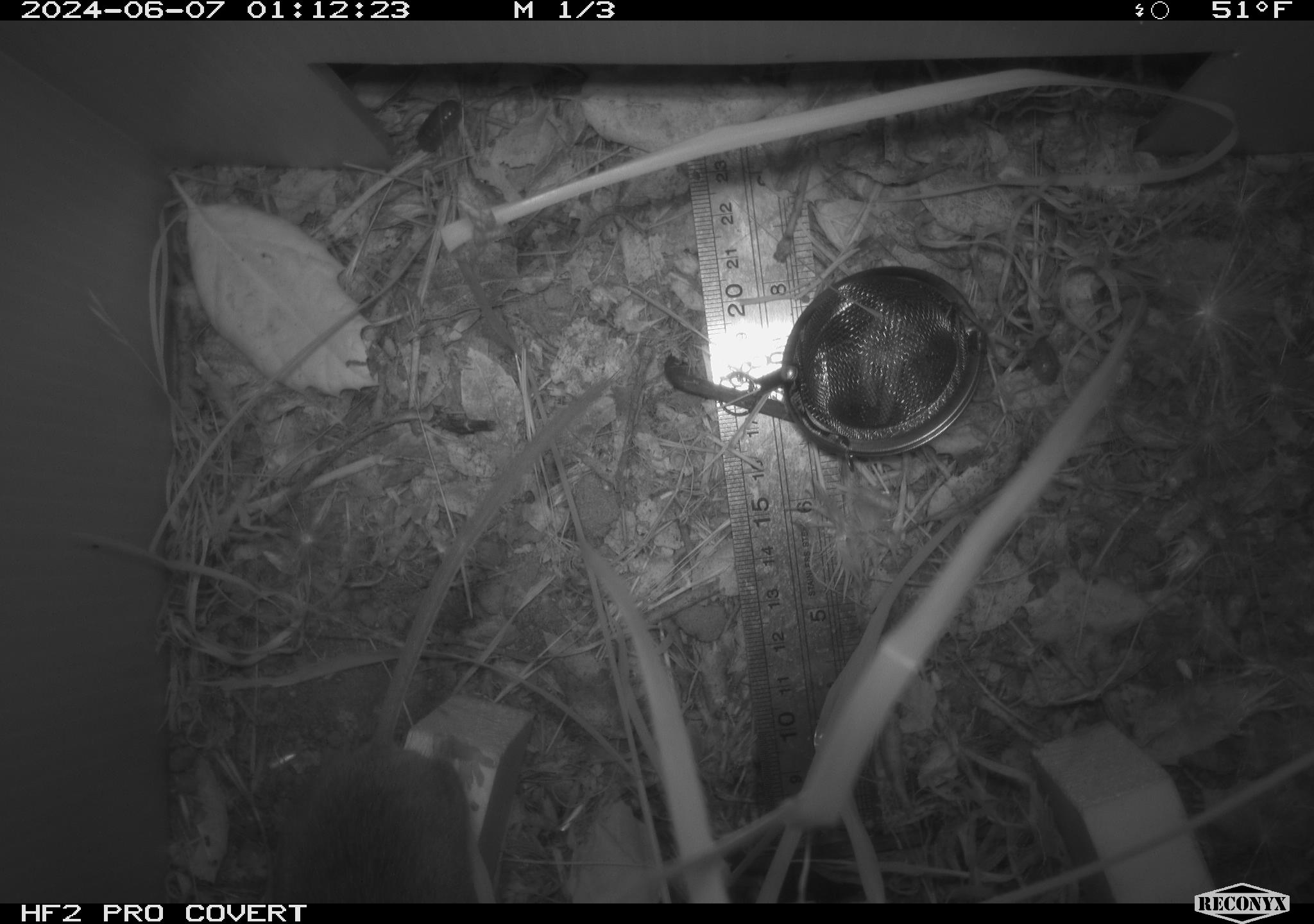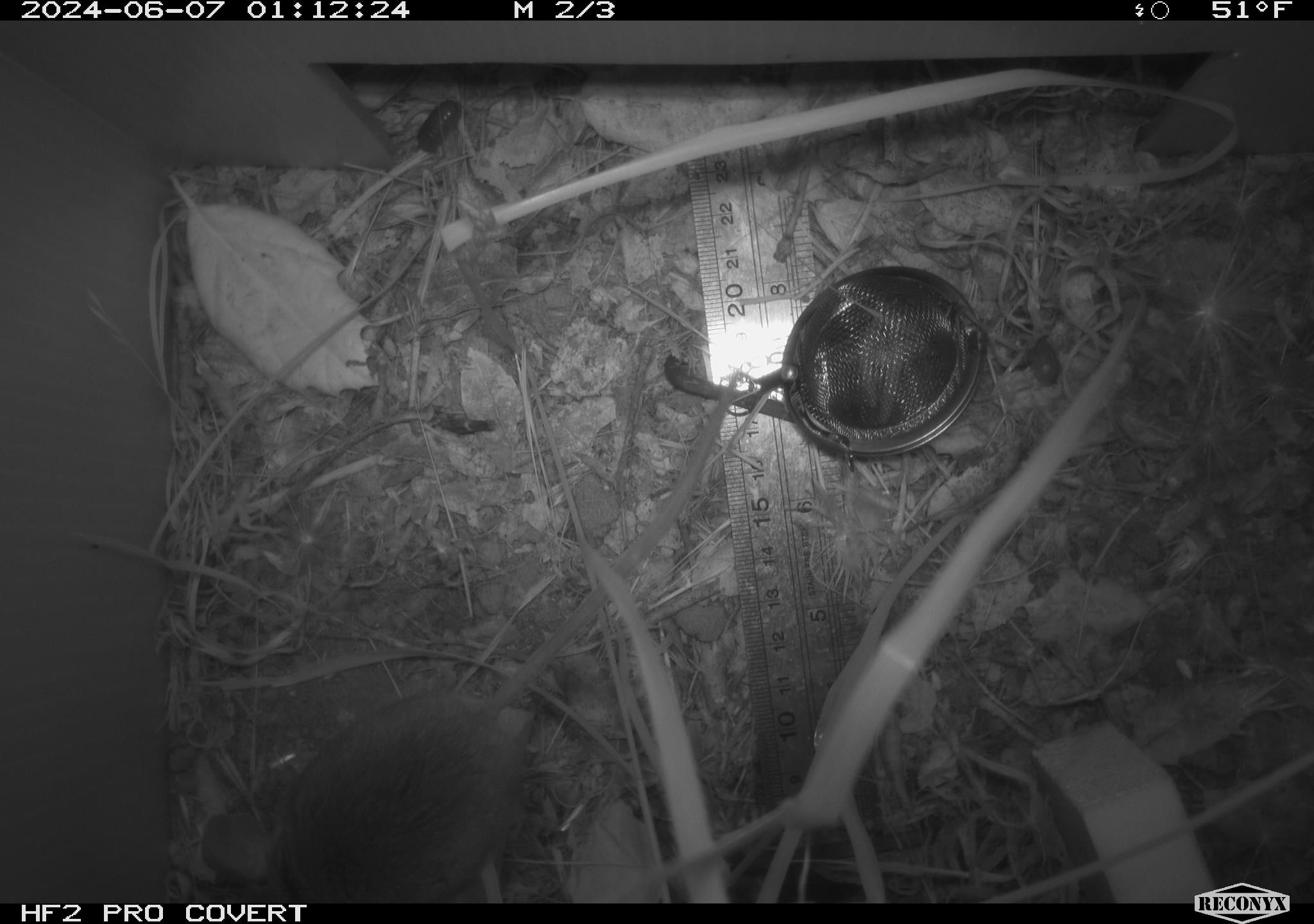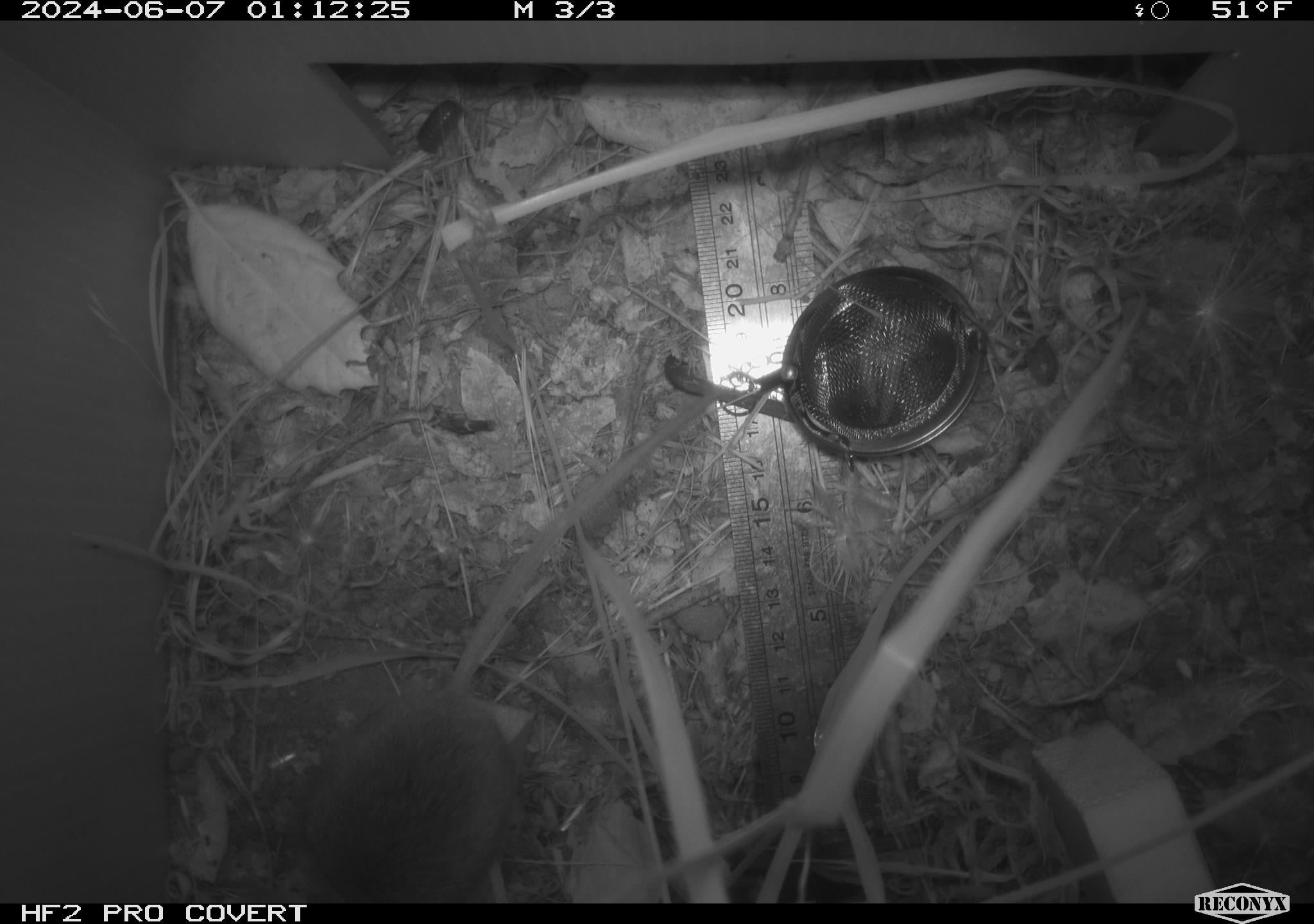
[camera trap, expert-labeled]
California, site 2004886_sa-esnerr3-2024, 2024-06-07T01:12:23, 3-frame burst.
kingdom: Animalia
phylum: Chordata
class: Mammalia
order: Rodentia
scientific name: Rodentia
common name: rodent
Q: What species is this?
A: Rodent (Rodentia).